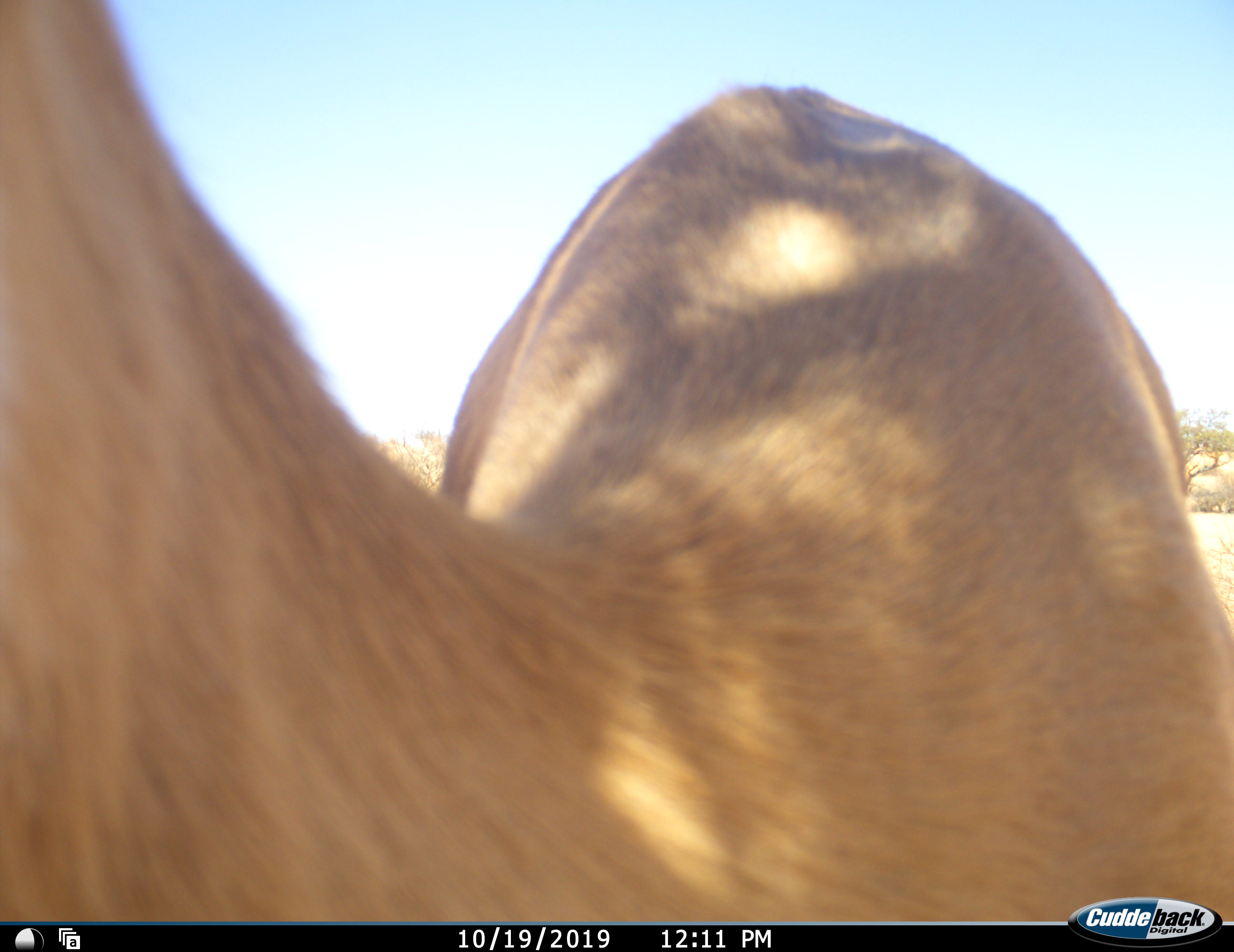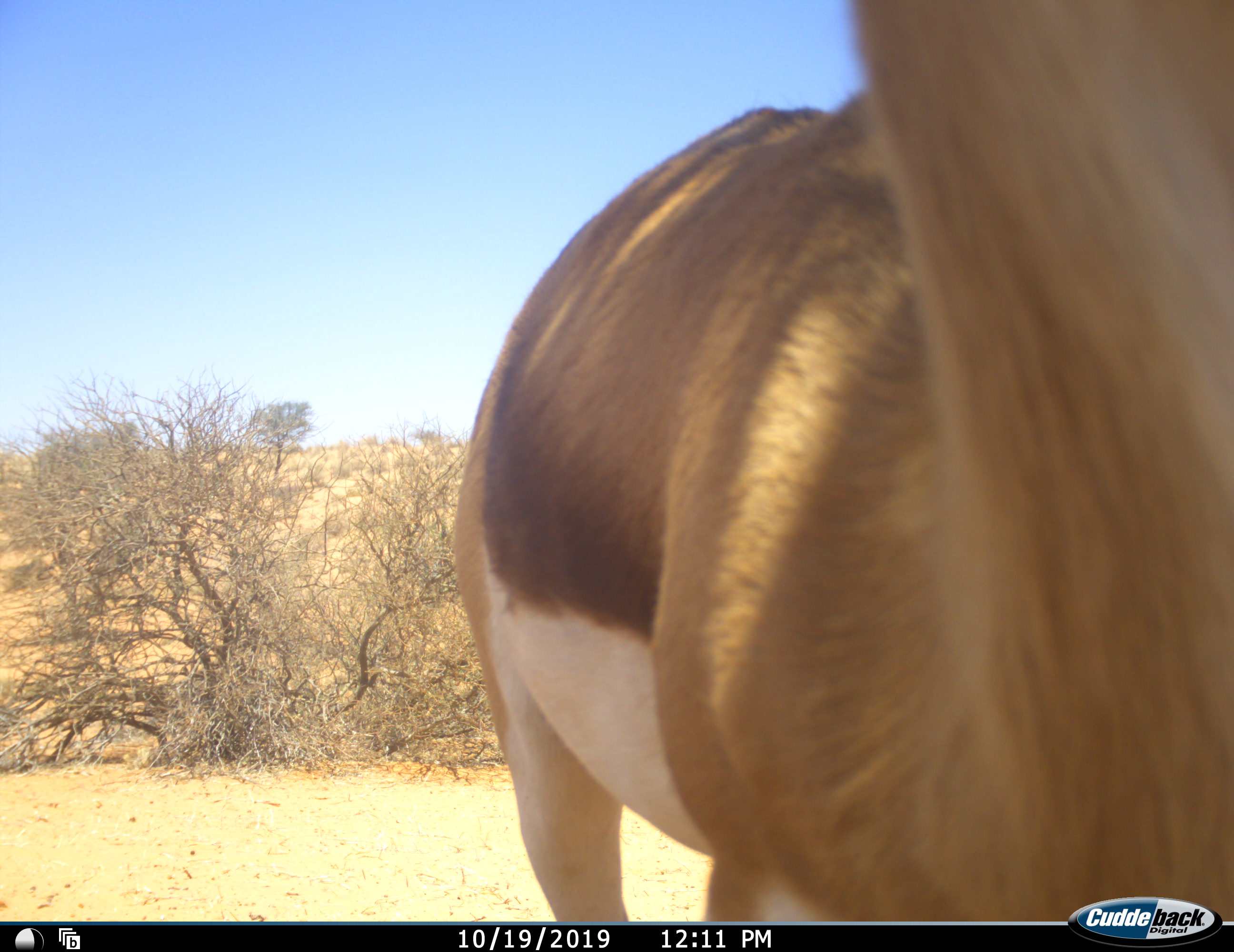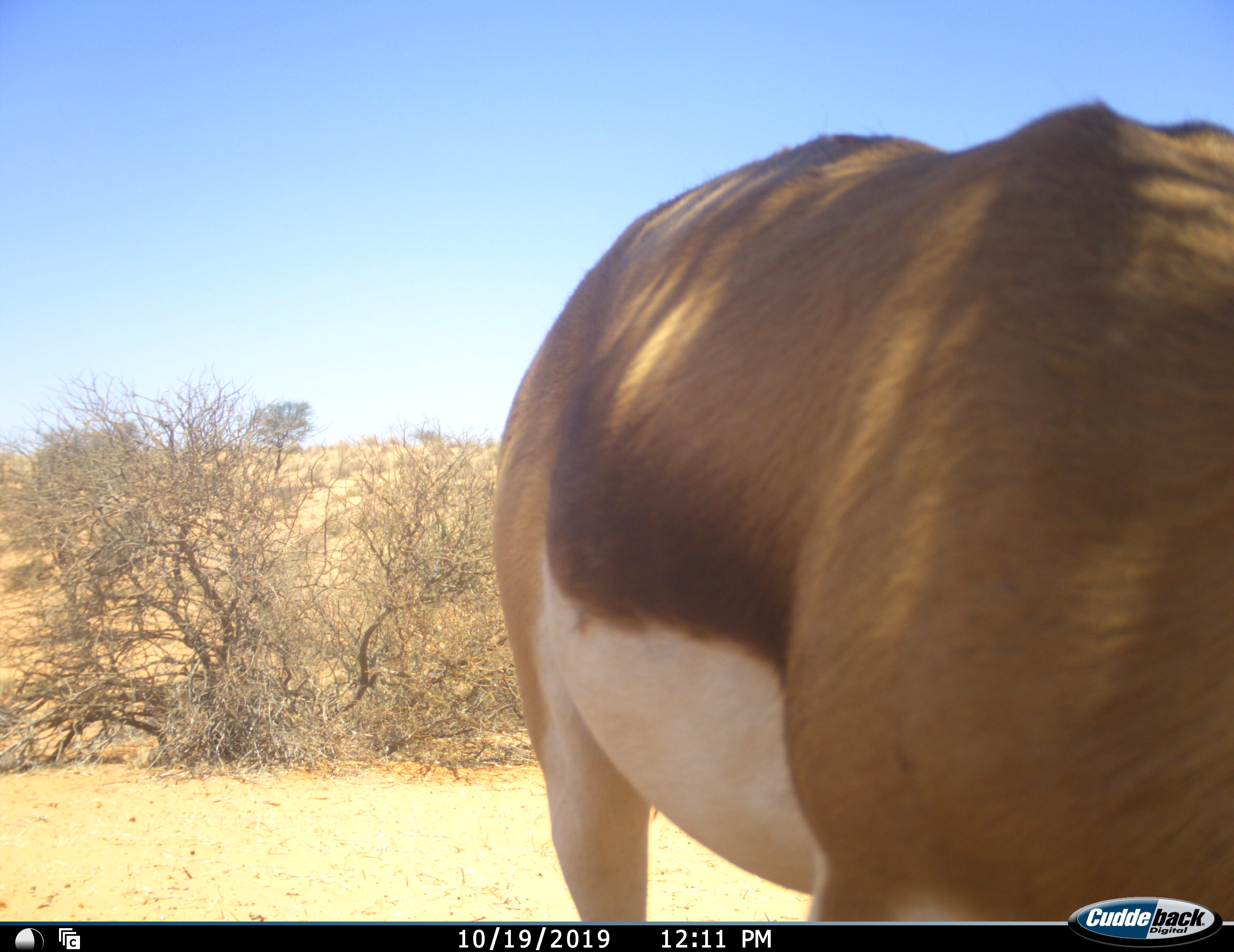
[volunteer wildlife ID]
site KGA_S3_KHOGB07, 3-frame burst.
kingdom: Animalia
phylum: Chordata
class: Mammalia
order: Artiodactyla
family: Bovidae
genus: Antidorcas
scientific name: Antidorcas marsupialis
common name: springbok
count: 1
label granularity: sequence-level